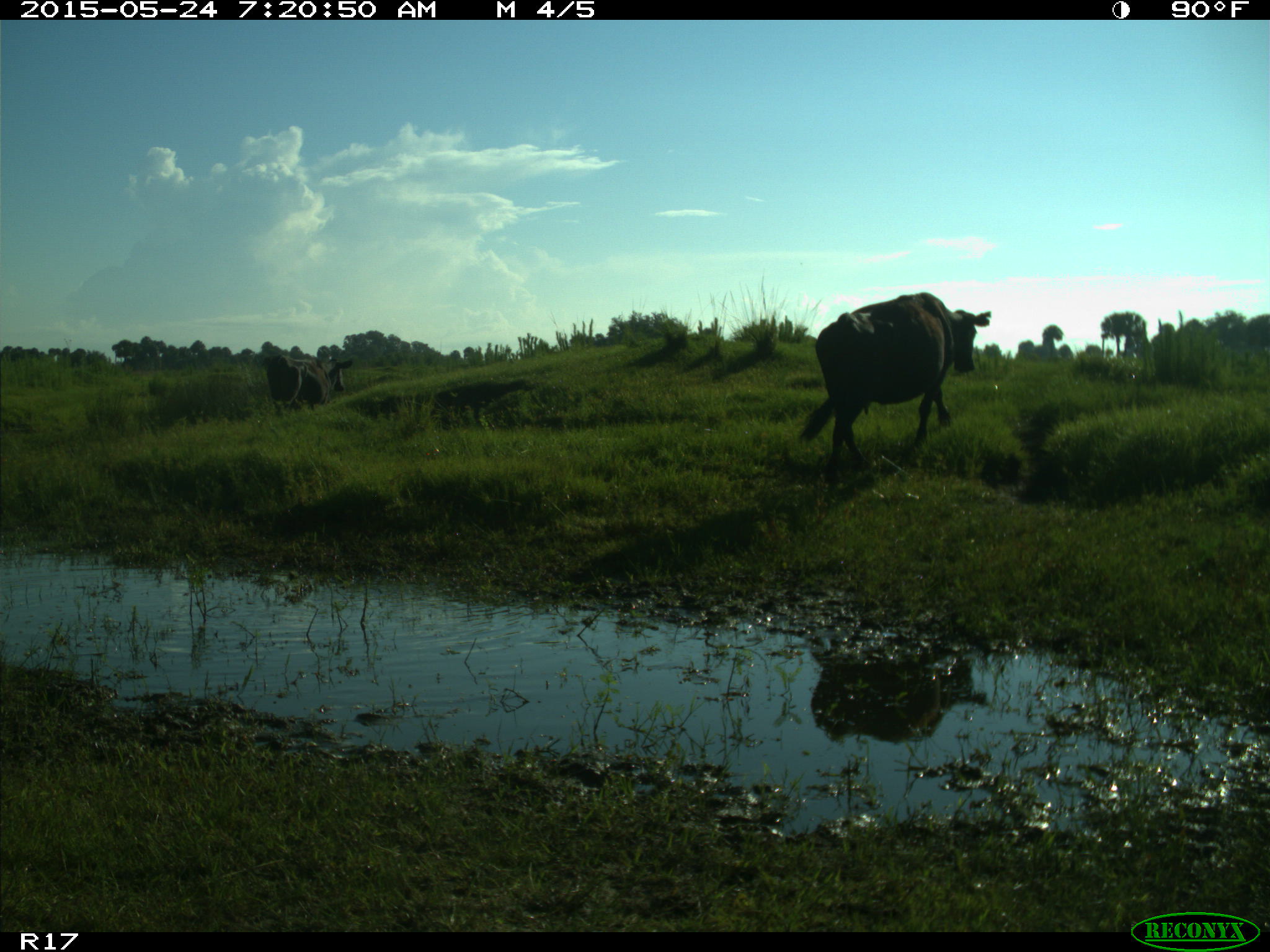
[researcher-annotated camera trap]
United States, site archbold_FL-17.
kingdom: Animalia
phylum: Chordata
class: Mammalia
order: Artiodactyla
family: Bovidae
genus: Bos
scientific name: Bos taurus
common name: domestic cow